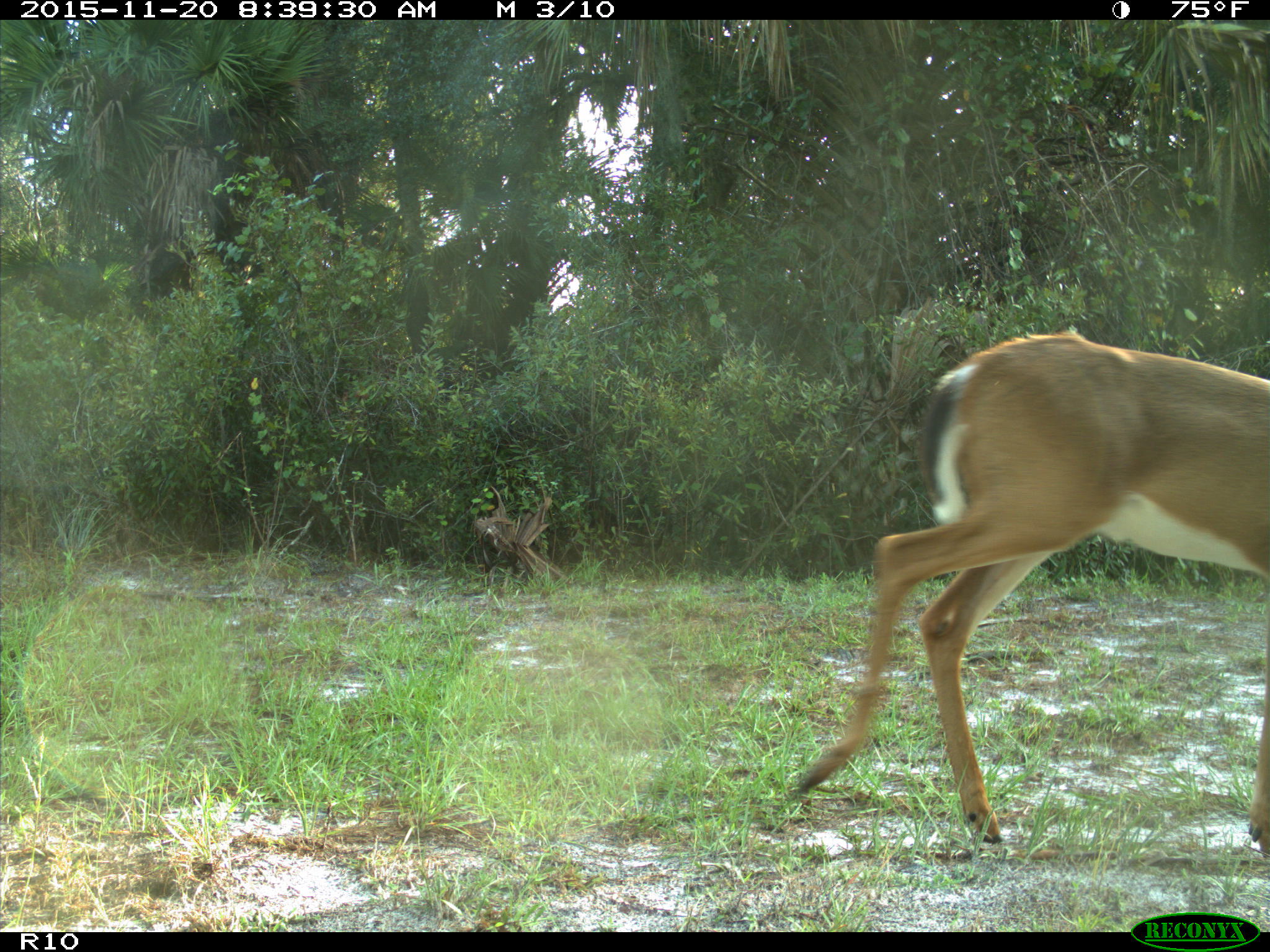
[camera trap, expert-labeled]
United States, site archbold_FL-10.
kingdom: Animalia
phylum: Chordata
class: Mammalia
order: Artiodactyla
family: Cervidae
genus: Odocoileus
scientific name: Odocoileus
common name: deer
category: unidentified deer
Unidentified deer (deer) (Odocoileus).